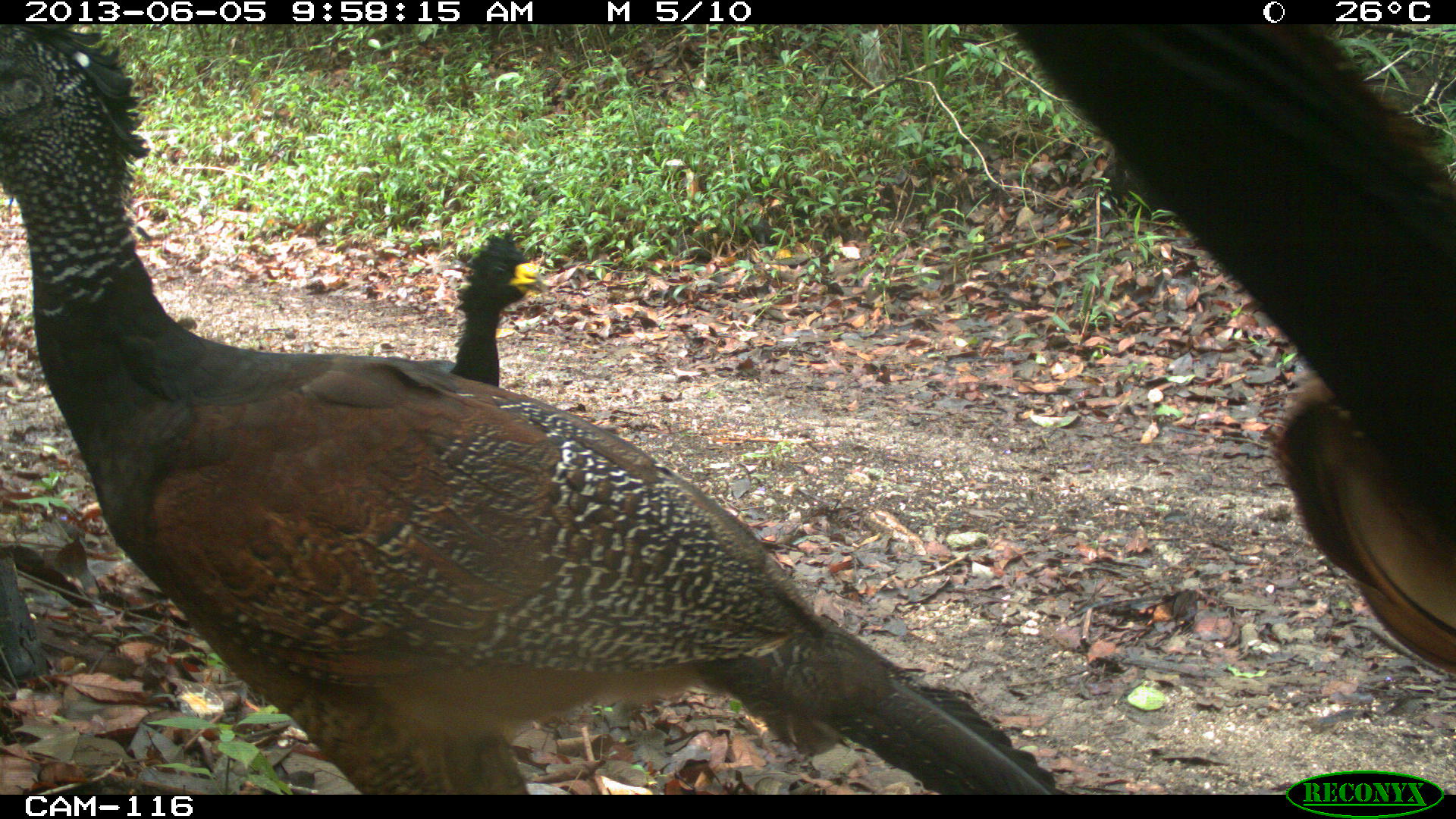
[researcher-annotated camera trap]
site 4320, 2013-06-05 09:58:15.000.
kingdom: Animalia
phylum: Chordata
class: Aves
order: Galliformes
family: Cracidae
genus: Crax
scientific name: Crax rubra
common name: great curassow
Crax rubra (great curassow), count 3.